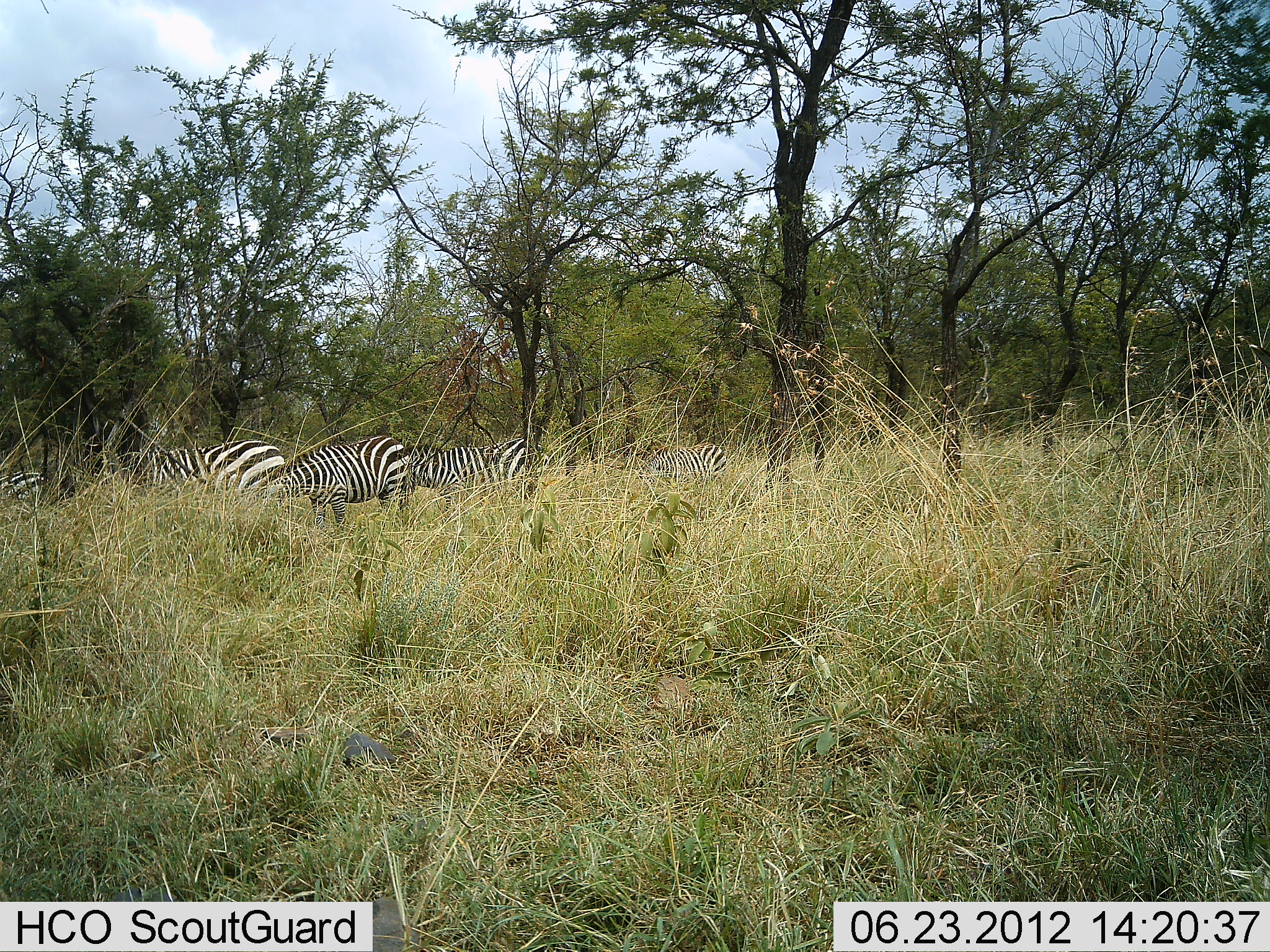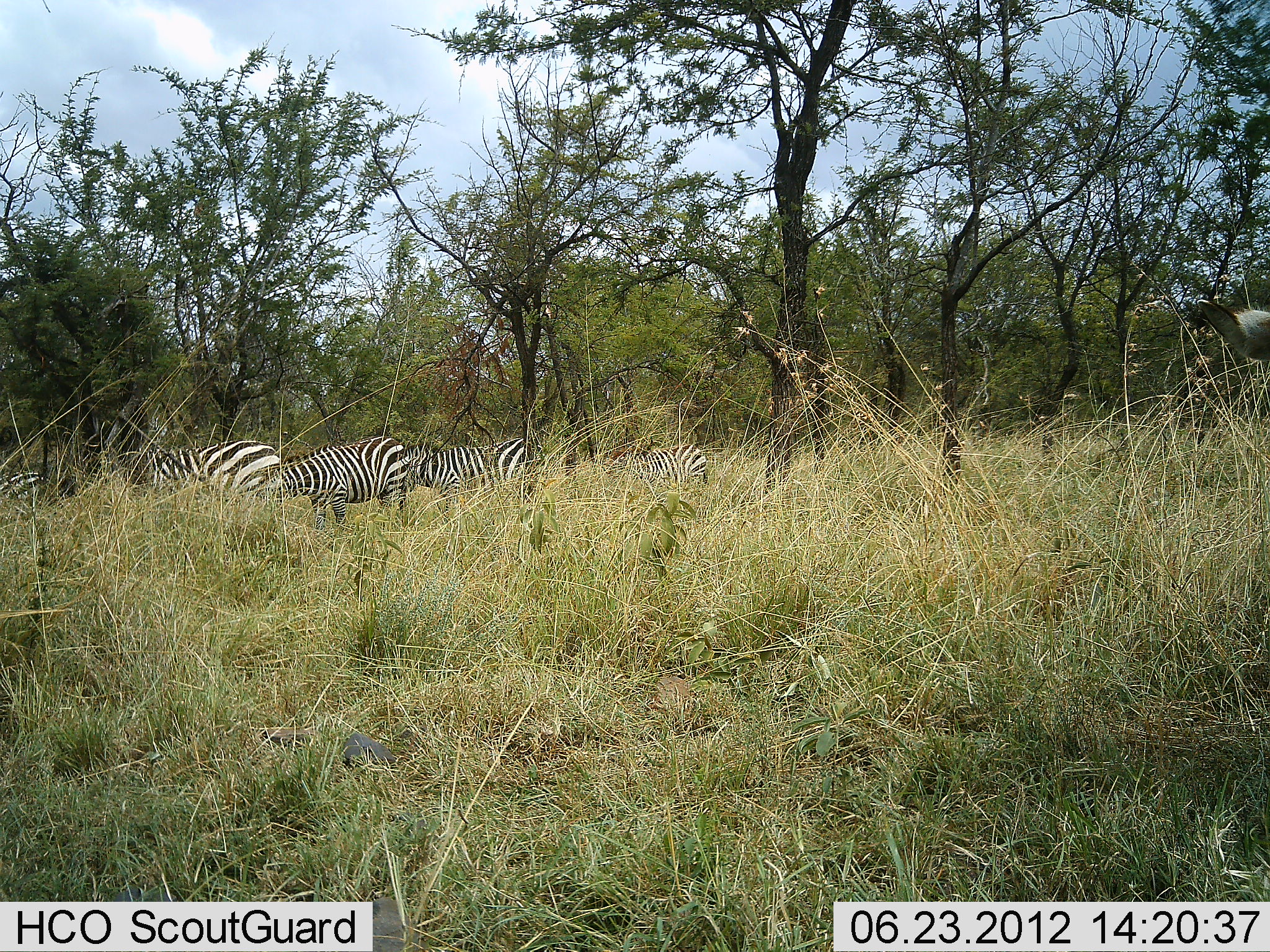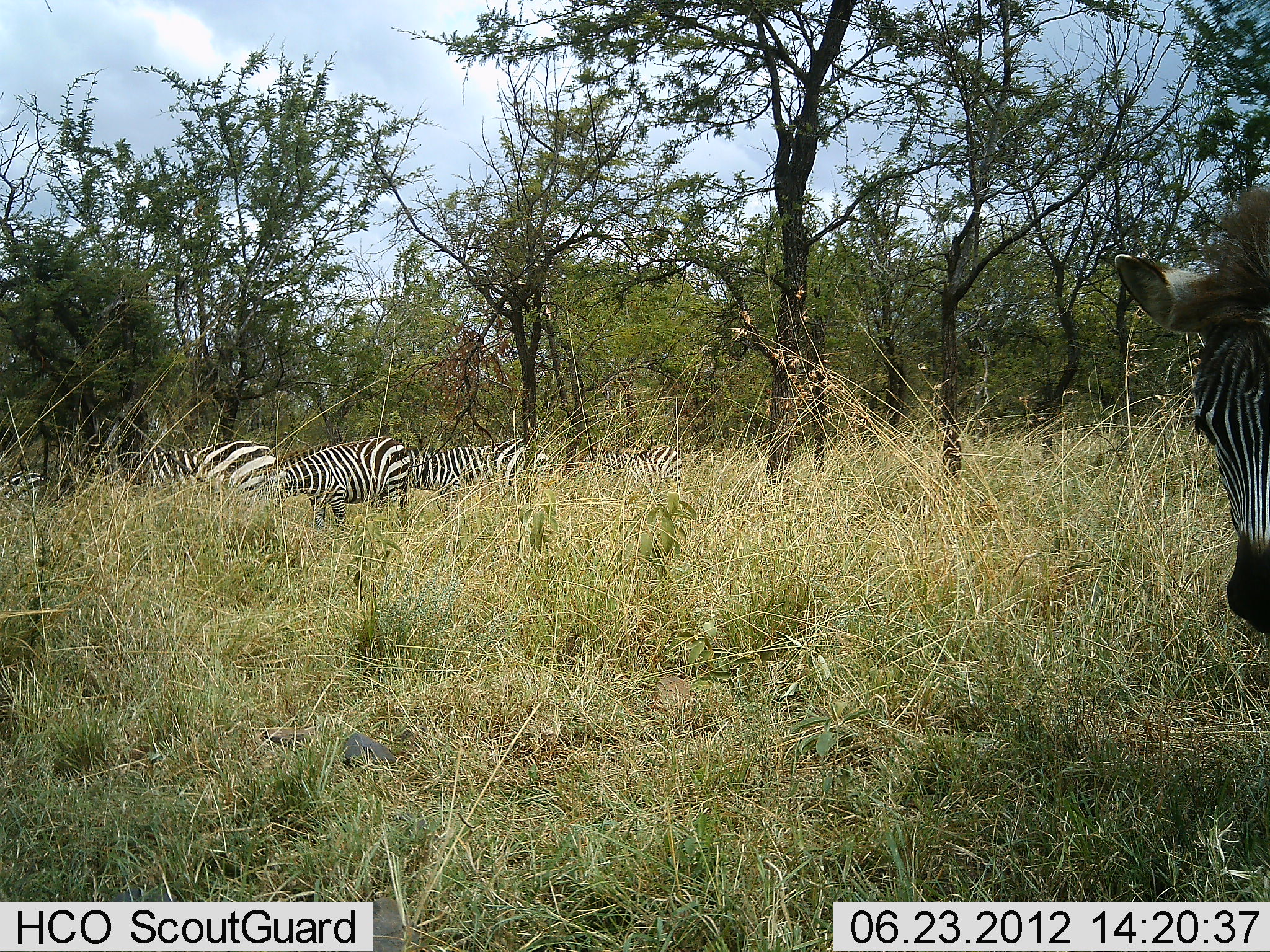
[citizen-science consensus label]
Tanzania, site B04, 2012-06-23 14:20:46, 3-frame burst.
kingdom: Animalia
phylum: Chordata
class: Mammalia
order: Perissodactyla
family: Equidae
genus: Equus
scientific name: Equus quagga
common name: plains zebra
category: zebra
Zebra (plains zebra) (Equus quagga), count 6. Behavior (volunteer vote fractions): standing 60%, resting 0%, moving 20%, interacting 0%. Young present (vote fraction): 0%. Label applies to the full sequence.